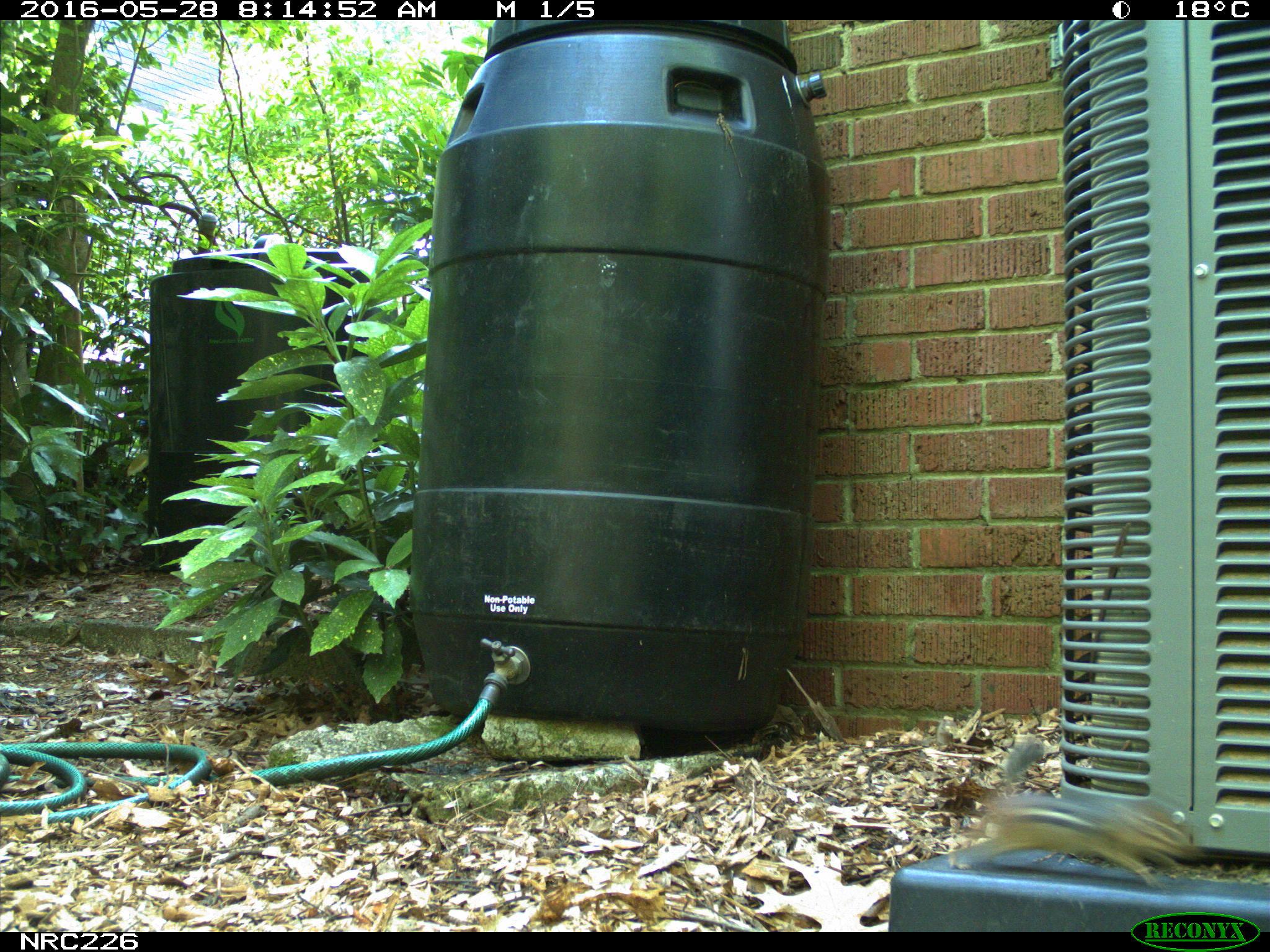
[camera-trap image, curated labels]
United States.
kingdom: Animalia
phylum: Chordata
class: Mammalia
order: Rodentia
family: Sciuridae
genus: Tamias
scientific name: Tamias striatus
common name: eastern chipmunk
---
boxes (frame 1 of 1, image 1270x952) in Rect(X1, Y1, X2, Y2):
Eastern Chipmunk: Rect(956, 727, 1199, 881)